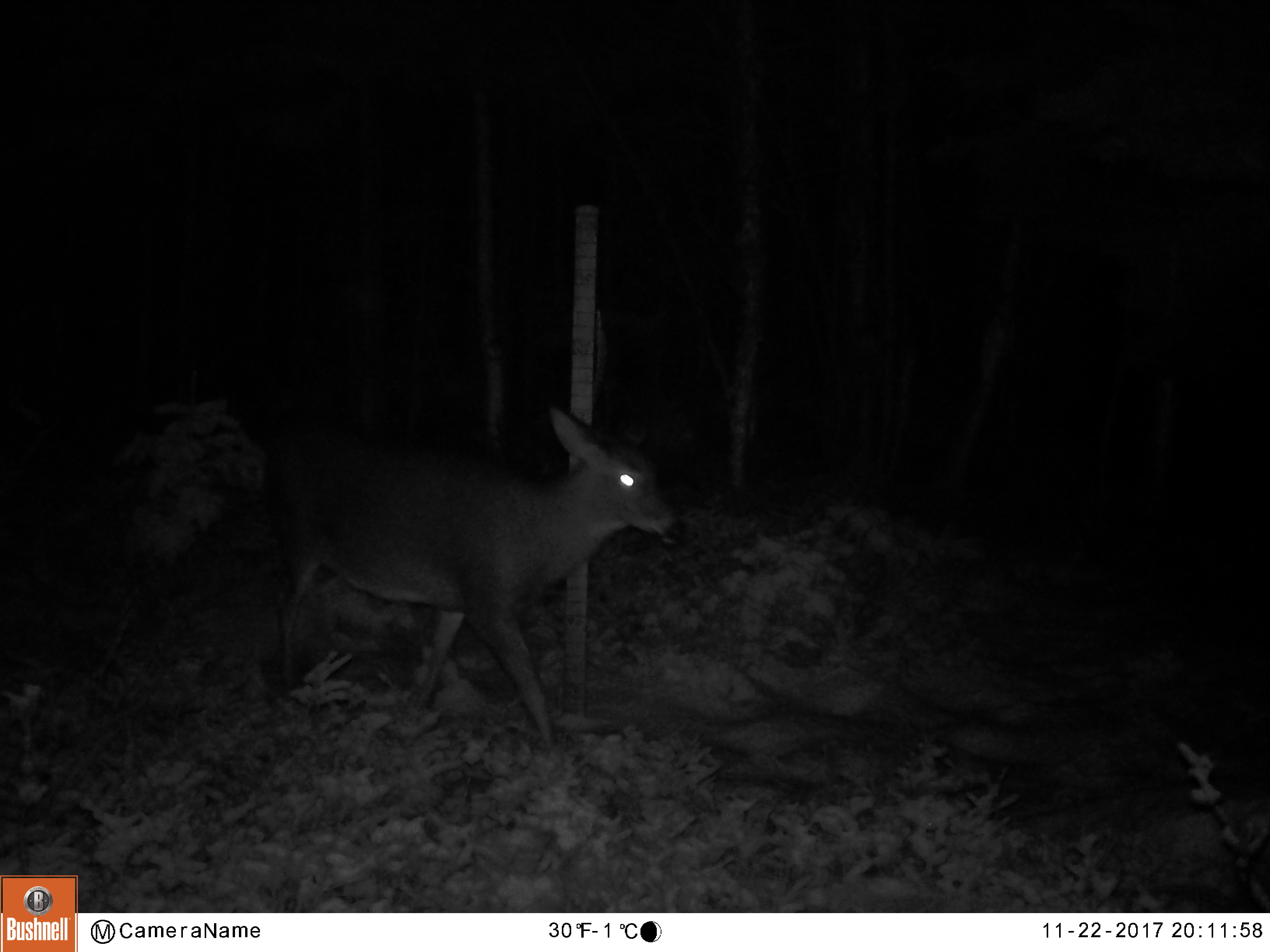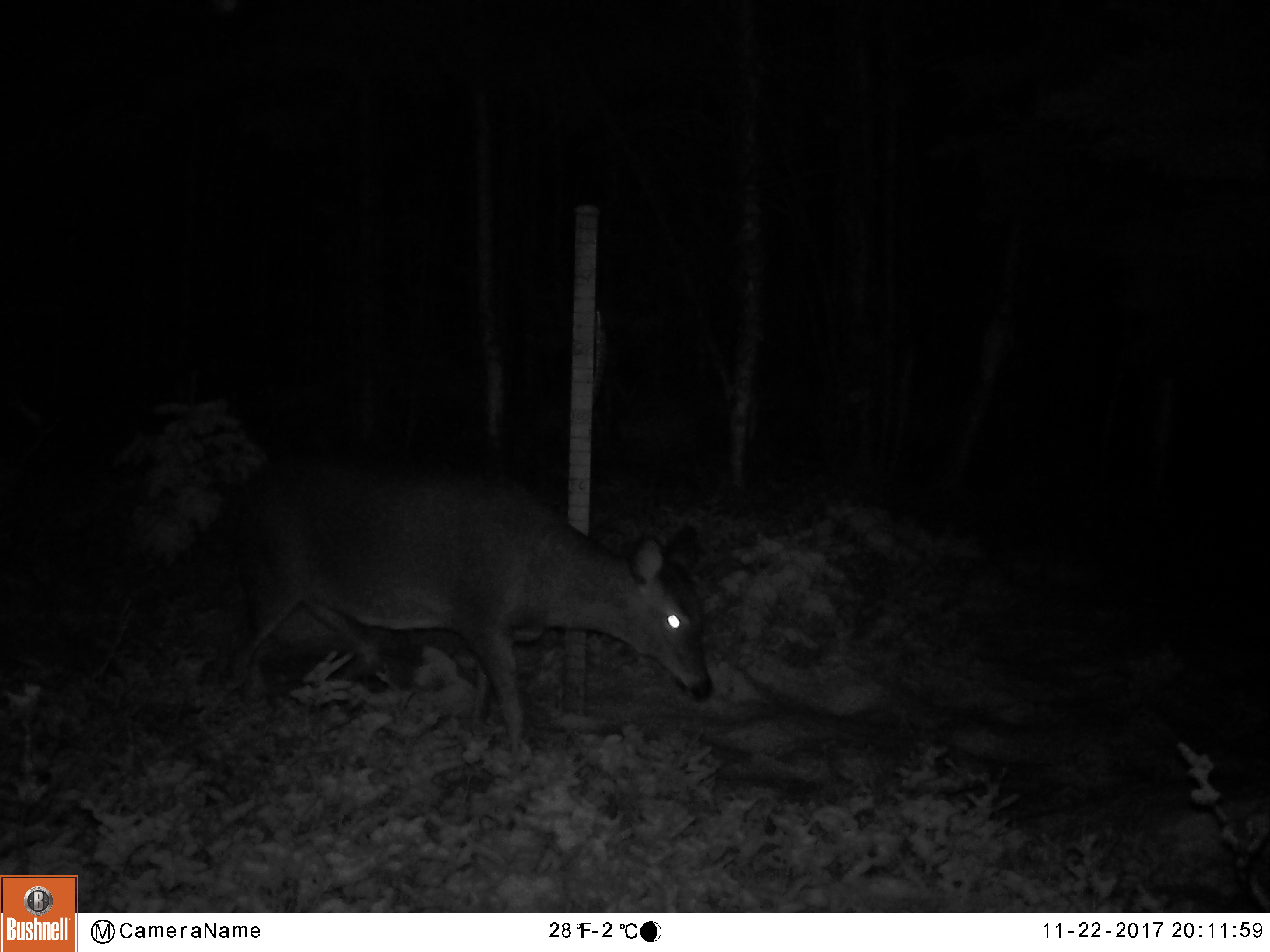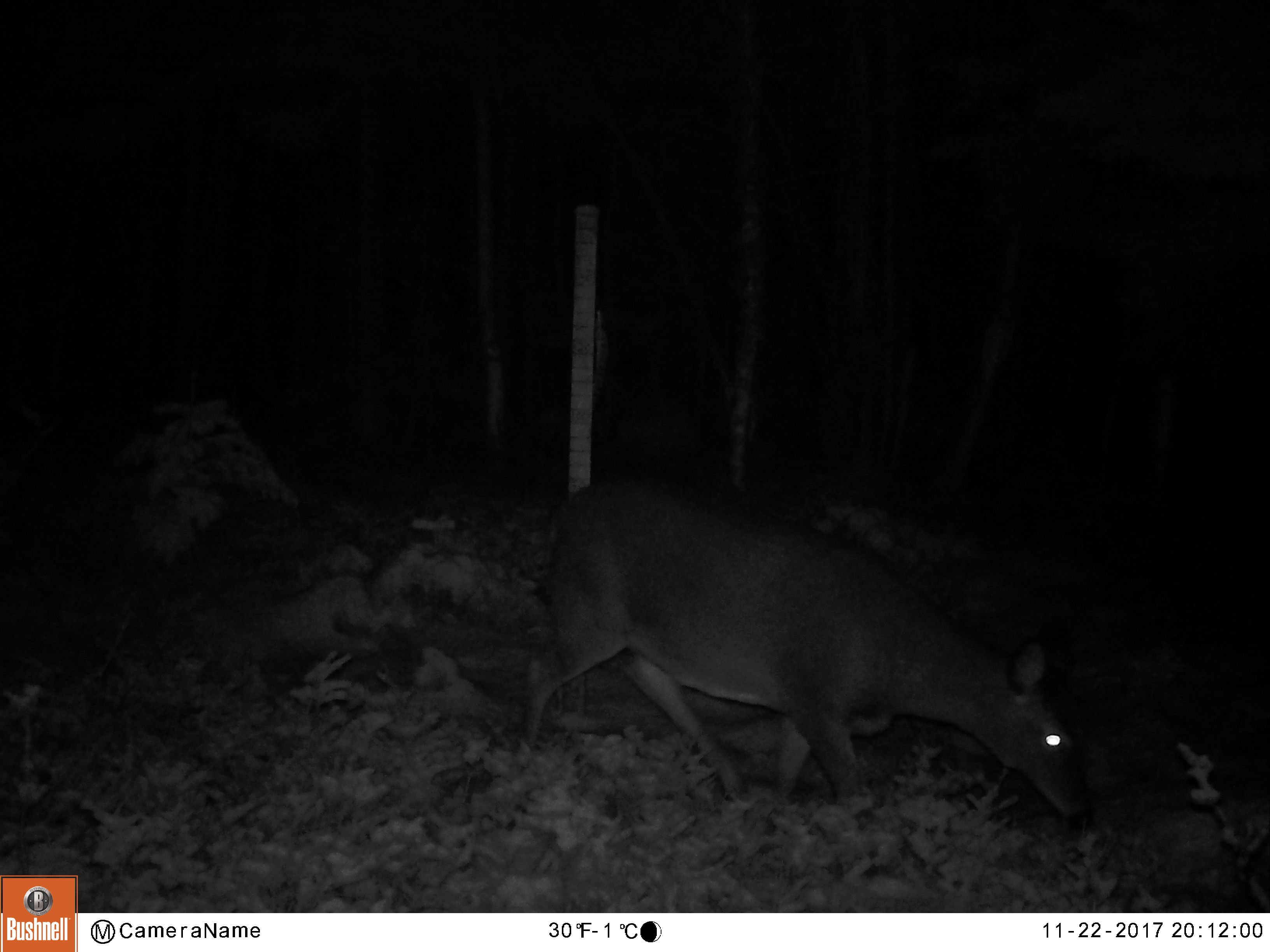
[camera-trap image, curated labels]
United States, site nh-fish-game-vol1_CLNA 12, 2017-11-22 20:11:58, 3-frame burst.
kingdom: Animalia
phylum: Chordata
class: Mammalia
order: Artiodactyla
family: Cervidae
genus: Odocoileus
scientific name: Odocoileus virginianus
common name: white-tailed deer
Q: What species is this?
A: White-tailed deer (Odocoileus virginianus).